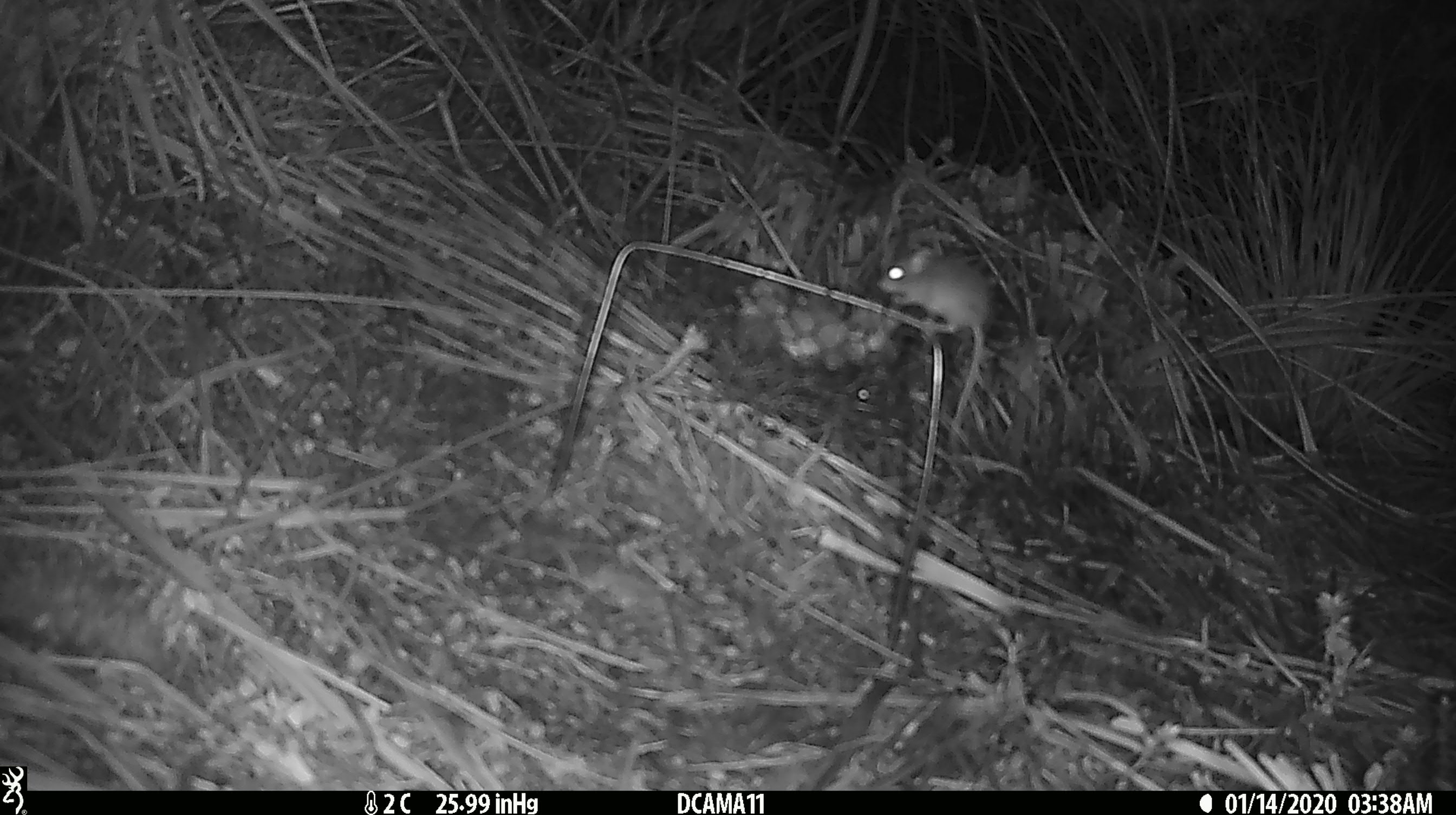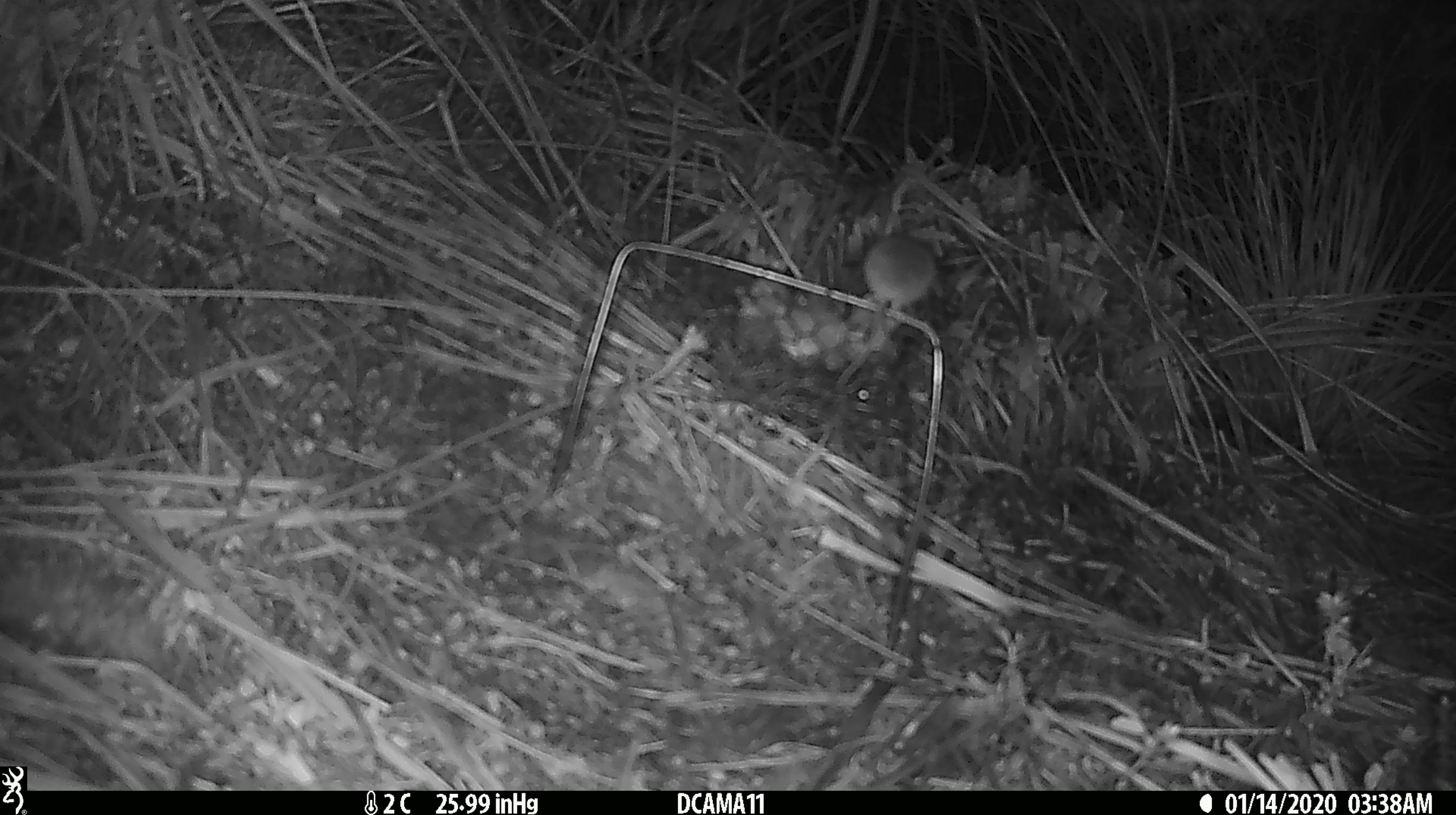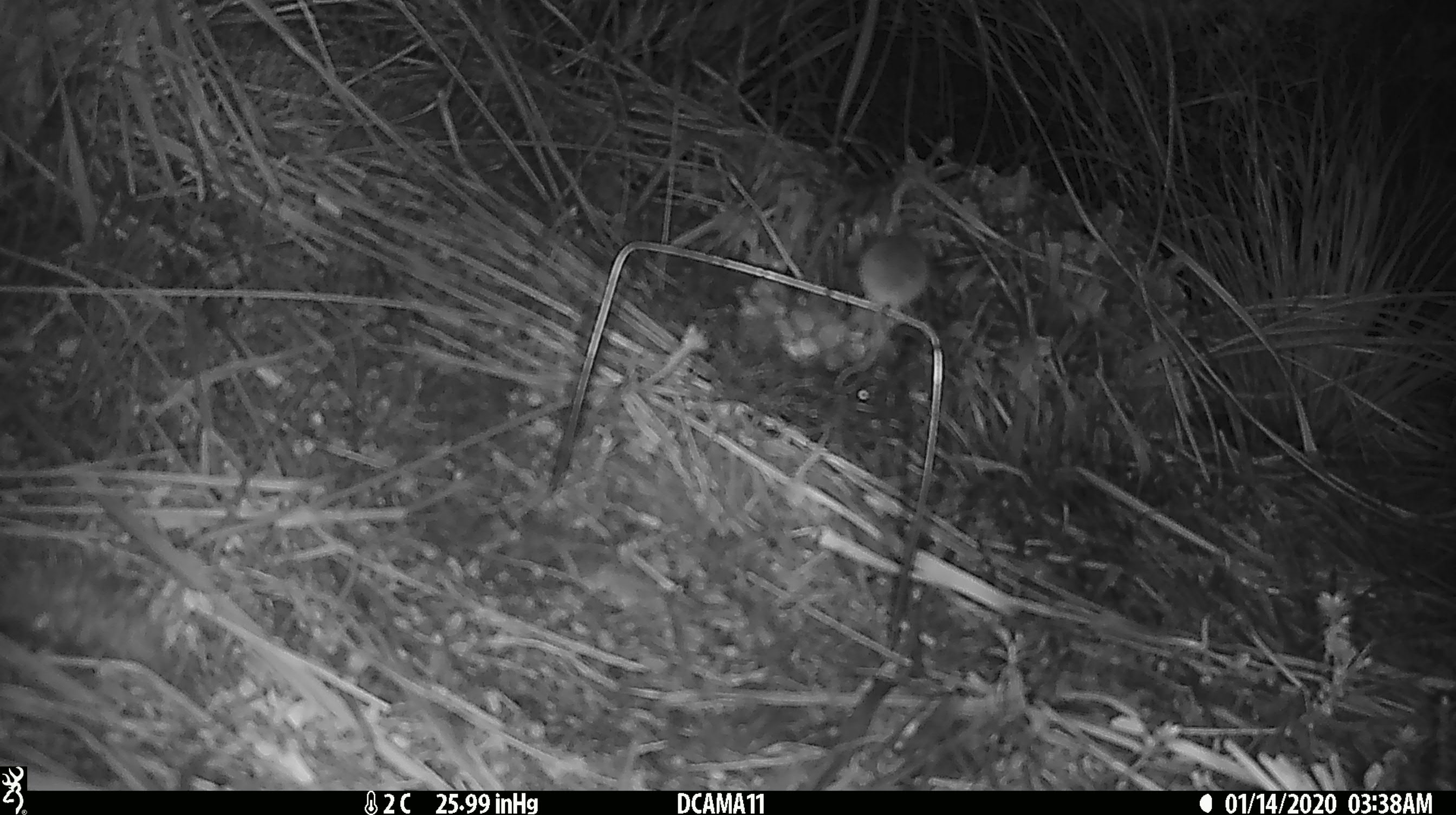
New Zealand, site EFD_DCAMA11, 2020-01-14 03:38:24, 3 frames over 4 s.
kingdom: Animalia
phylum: Chordata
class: Mammalia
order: Rodentia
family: Muridae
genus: Mus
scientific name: Mus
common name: mouse